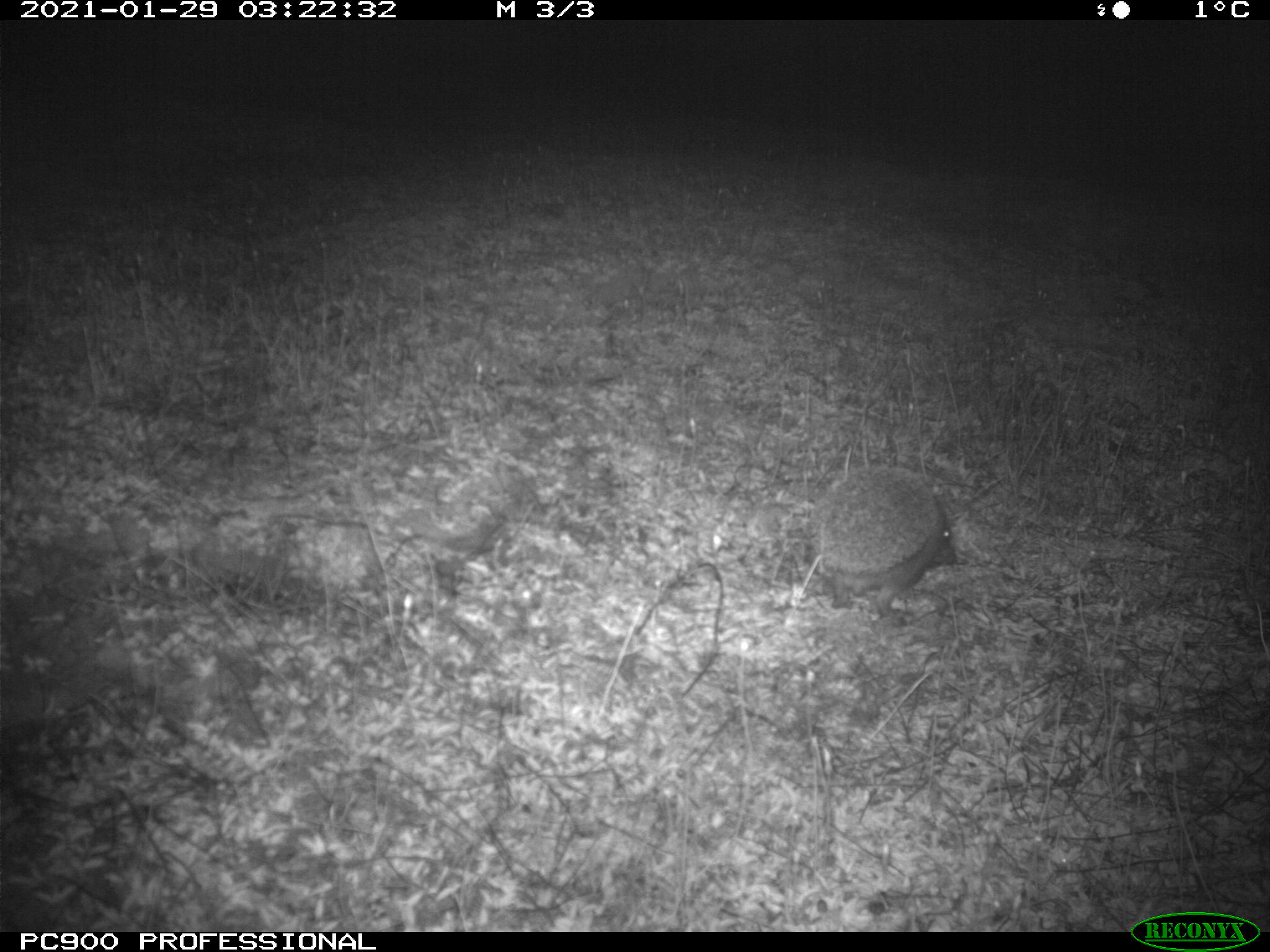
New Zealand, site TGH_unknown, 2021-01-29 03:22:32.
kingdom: Animalia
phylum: Chordata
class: Mammalia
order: Eulipotyphla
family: Erinaceidae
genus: Erinaceus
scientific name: Erinaceus europaeus europaeus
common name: european hedgehog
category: hedgehog